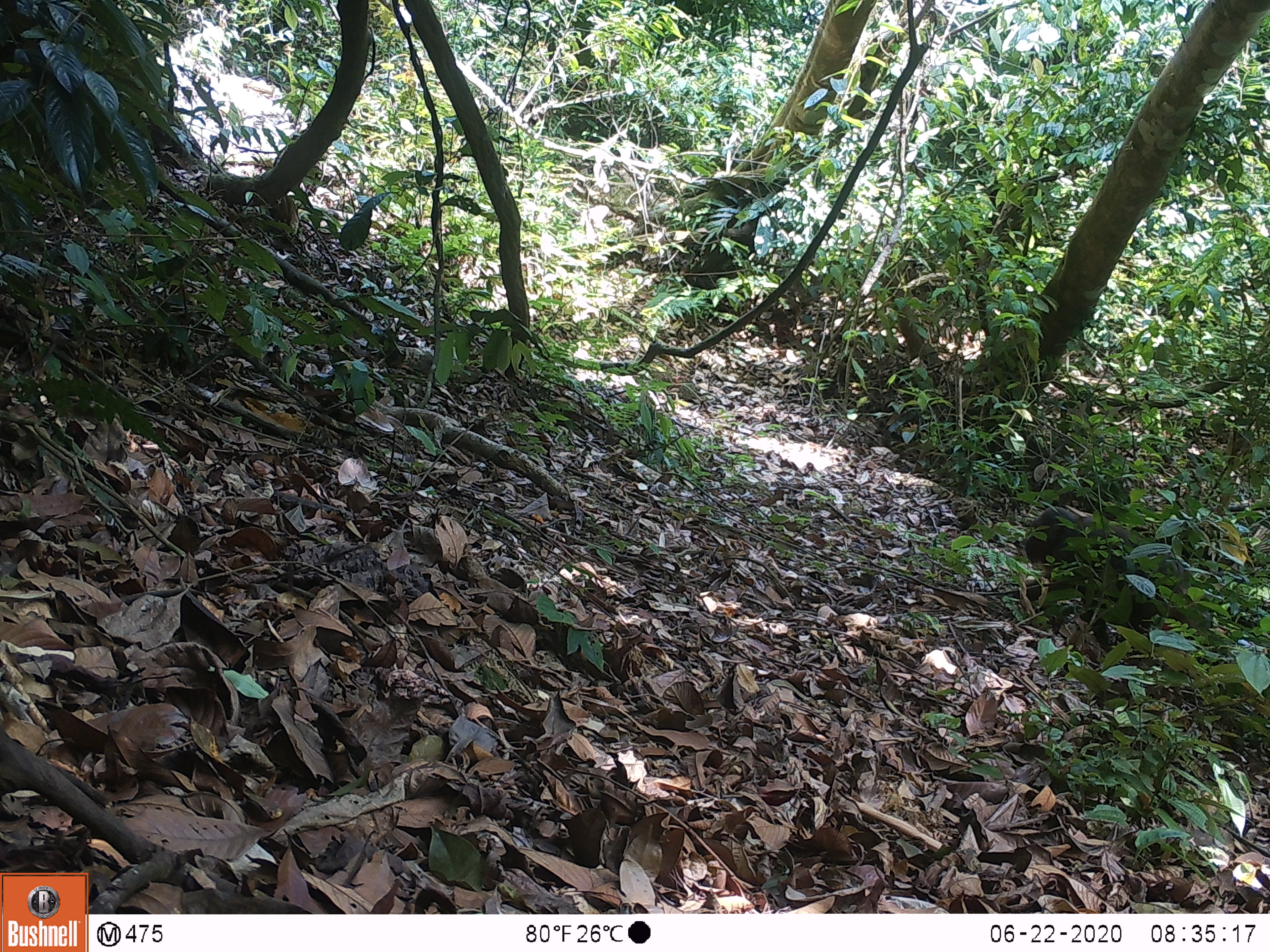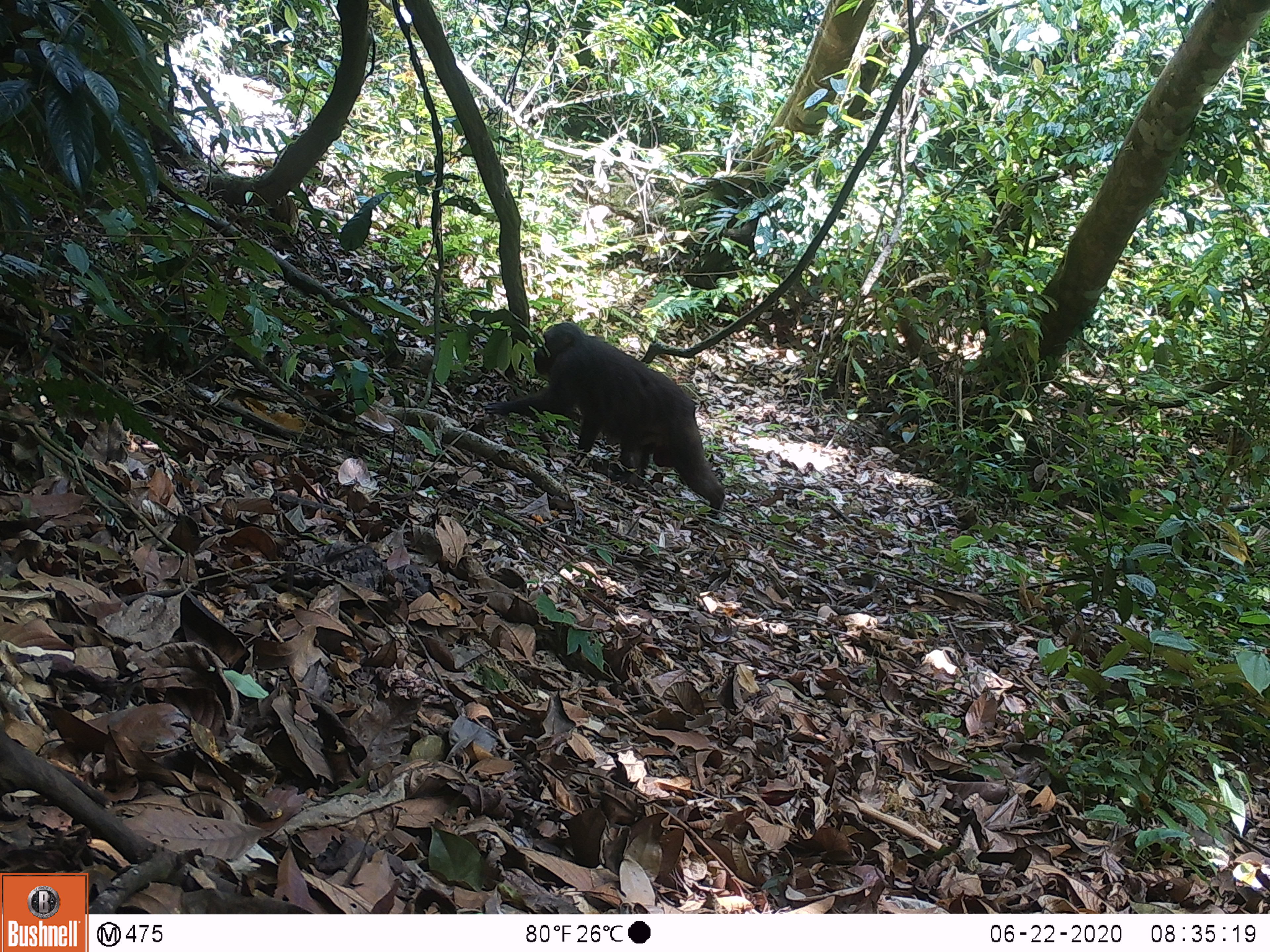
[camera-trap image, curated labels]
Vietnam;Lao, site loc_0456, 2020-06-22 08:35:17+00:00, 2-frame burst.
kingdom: Animalia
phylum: Chordata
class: Mammalia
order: Primates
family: Cercopithecidae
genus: Macaca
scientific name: Macaca arctoides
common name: stump-tailed macaque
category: stump tailed macaque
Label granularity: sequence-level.